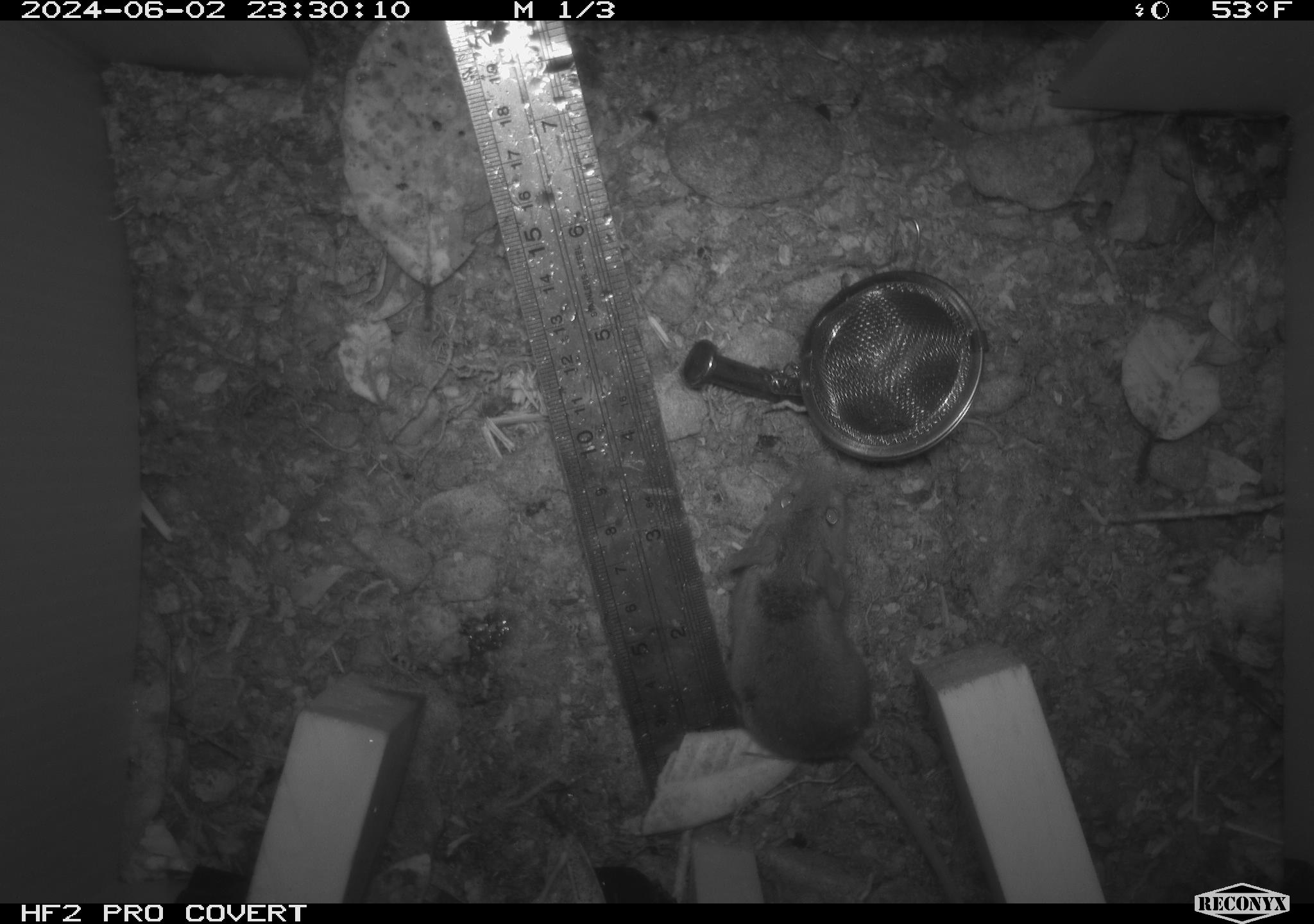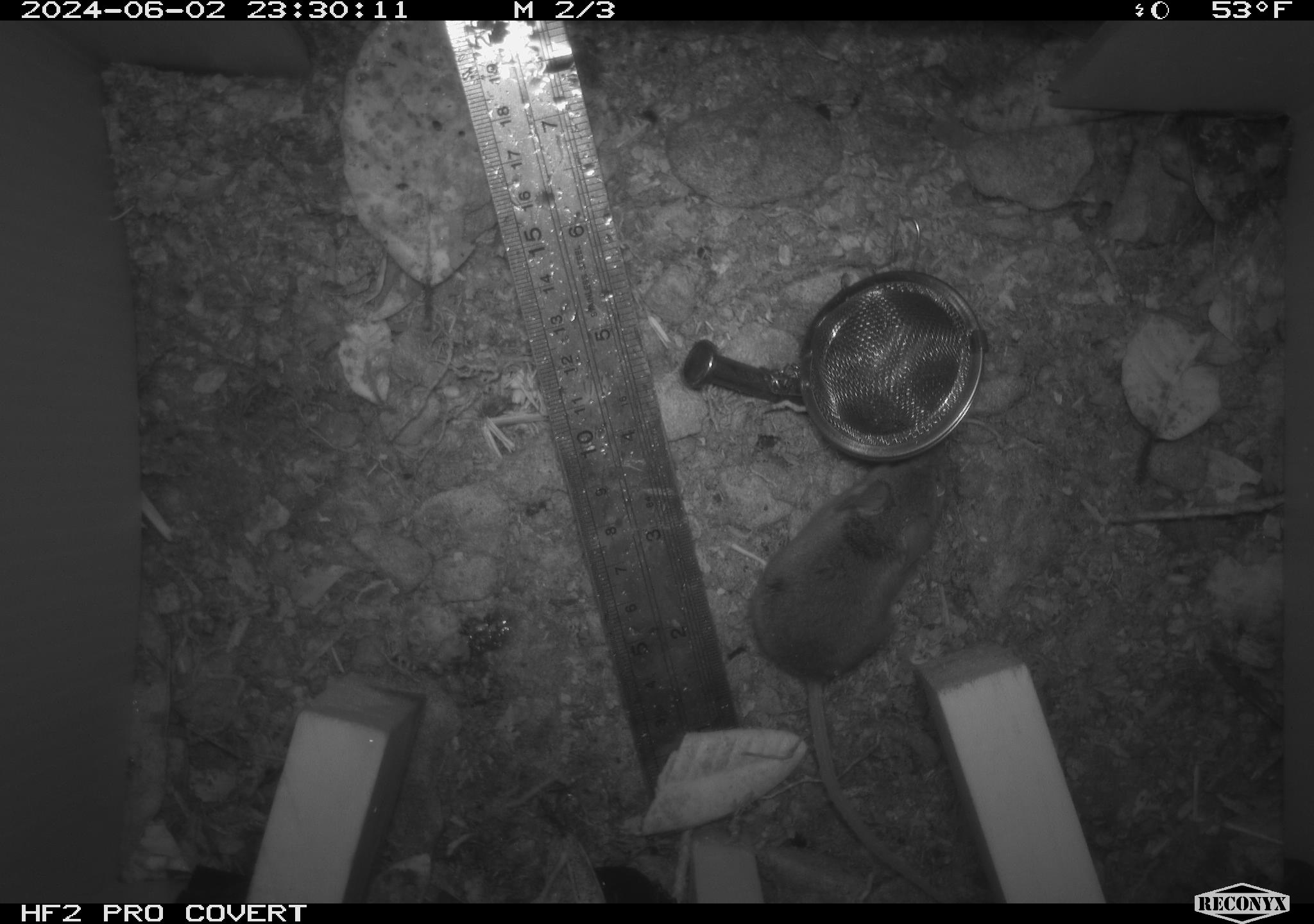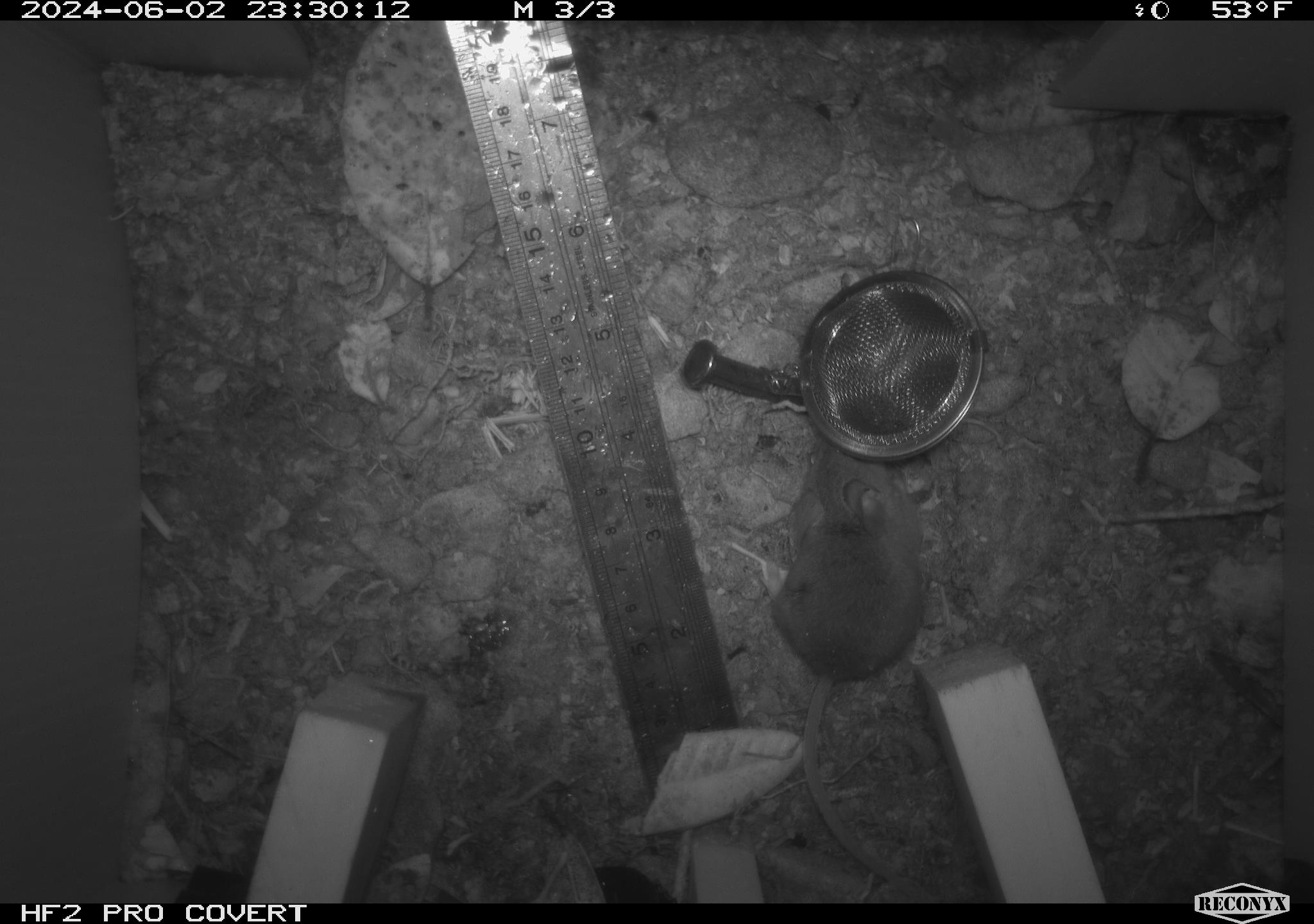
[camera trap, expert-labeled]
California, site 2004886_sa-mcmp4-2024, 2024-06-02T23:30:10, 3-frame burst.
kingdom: Animalia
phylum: Chordata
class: Mammalia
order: Rodentia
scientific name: Rodentia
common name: mouse species